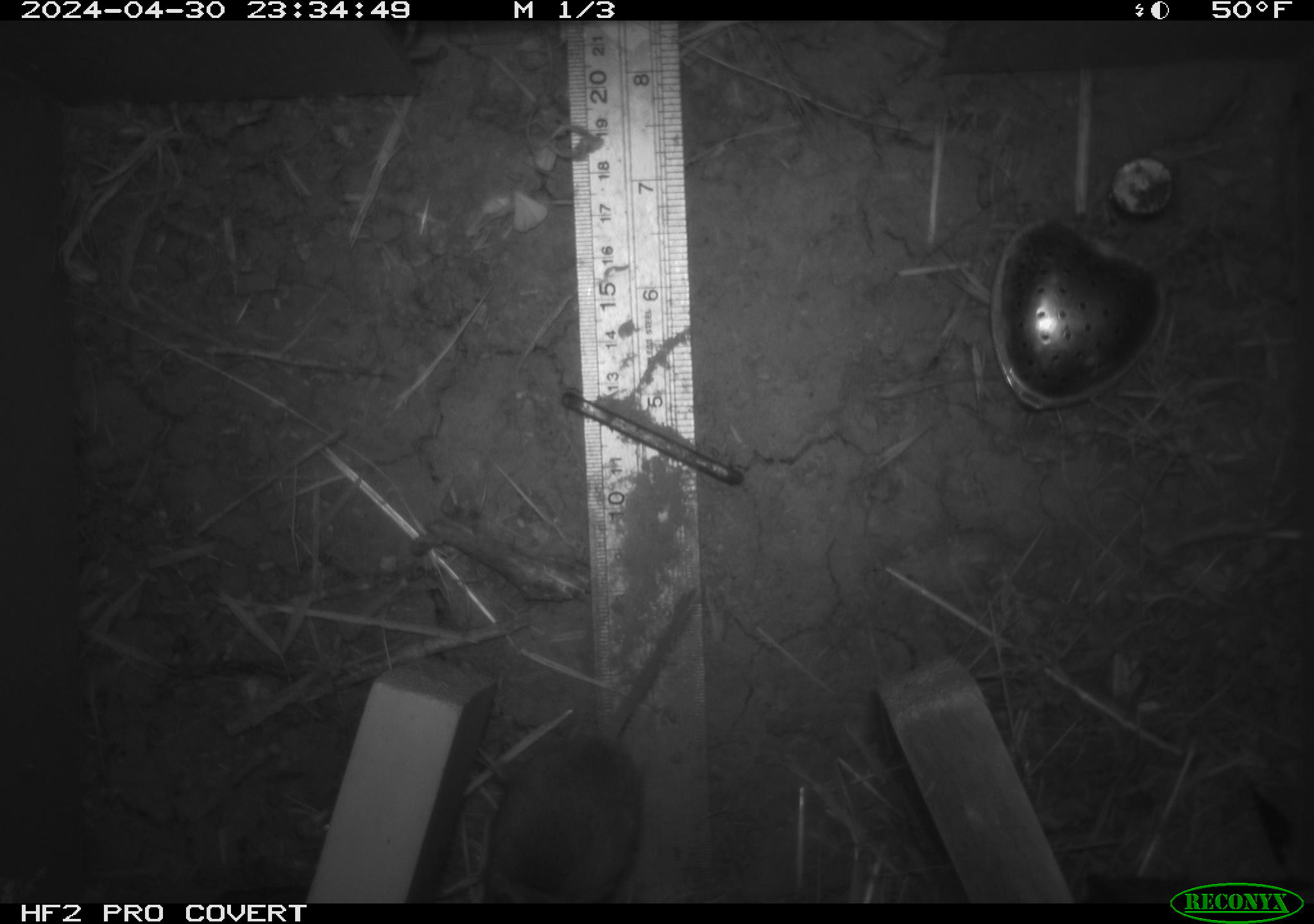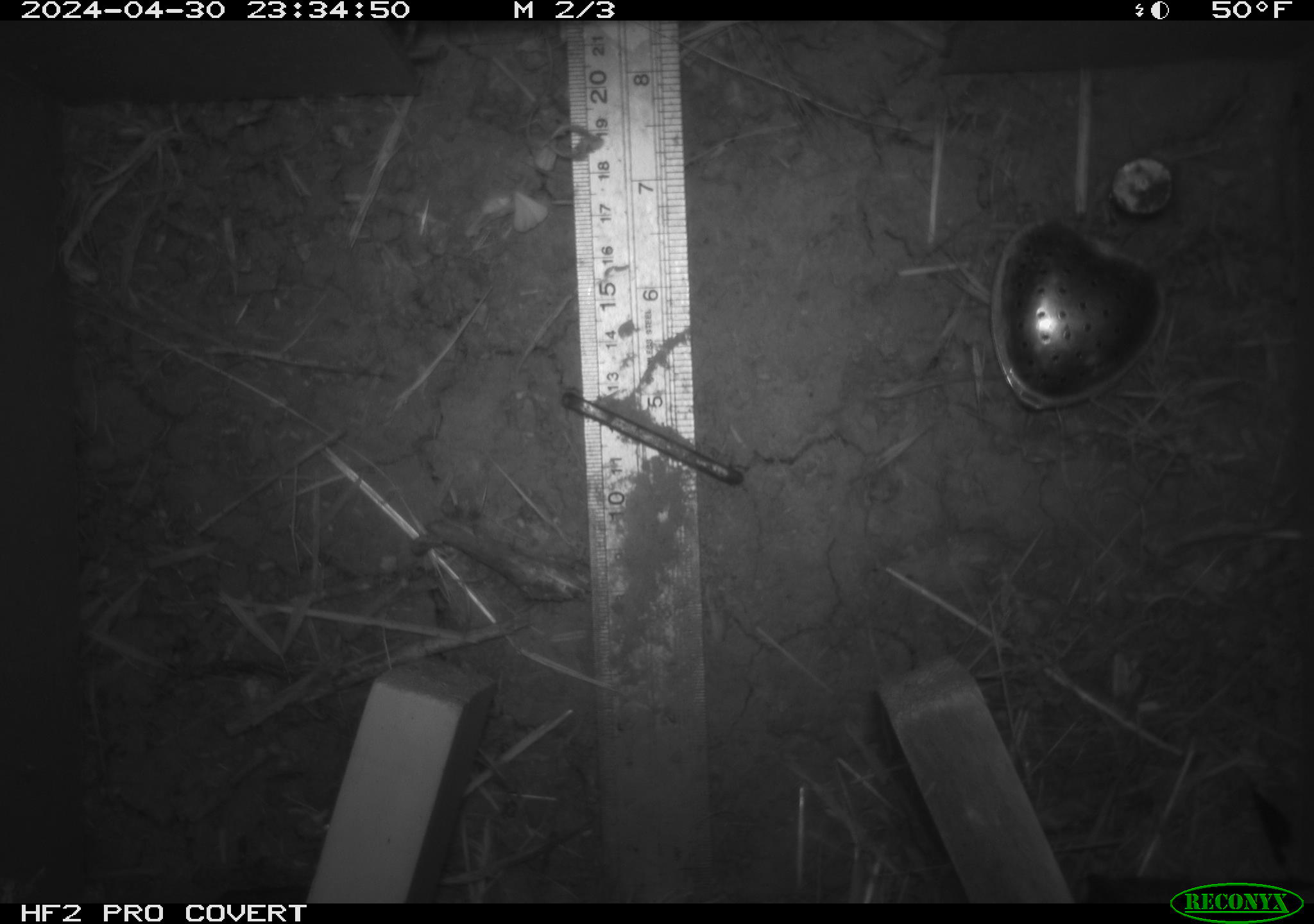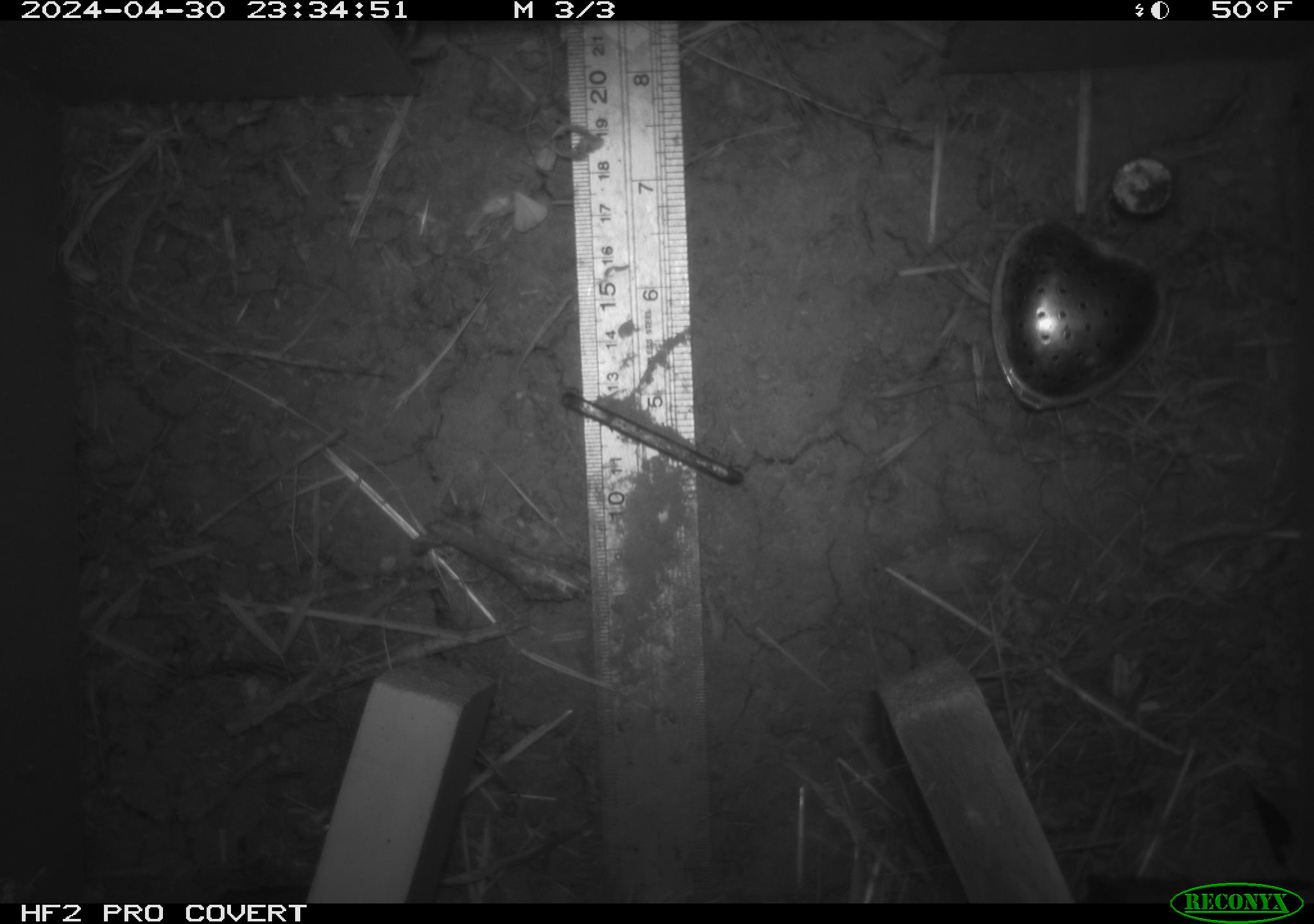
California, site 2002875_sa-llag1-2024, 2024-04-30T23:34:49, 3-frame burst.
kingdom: Animalia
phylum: Chordata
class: Mammalia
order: Rodentia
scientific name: Rodentia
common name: mouse species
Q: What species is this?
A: Mouse species (Rodentia).